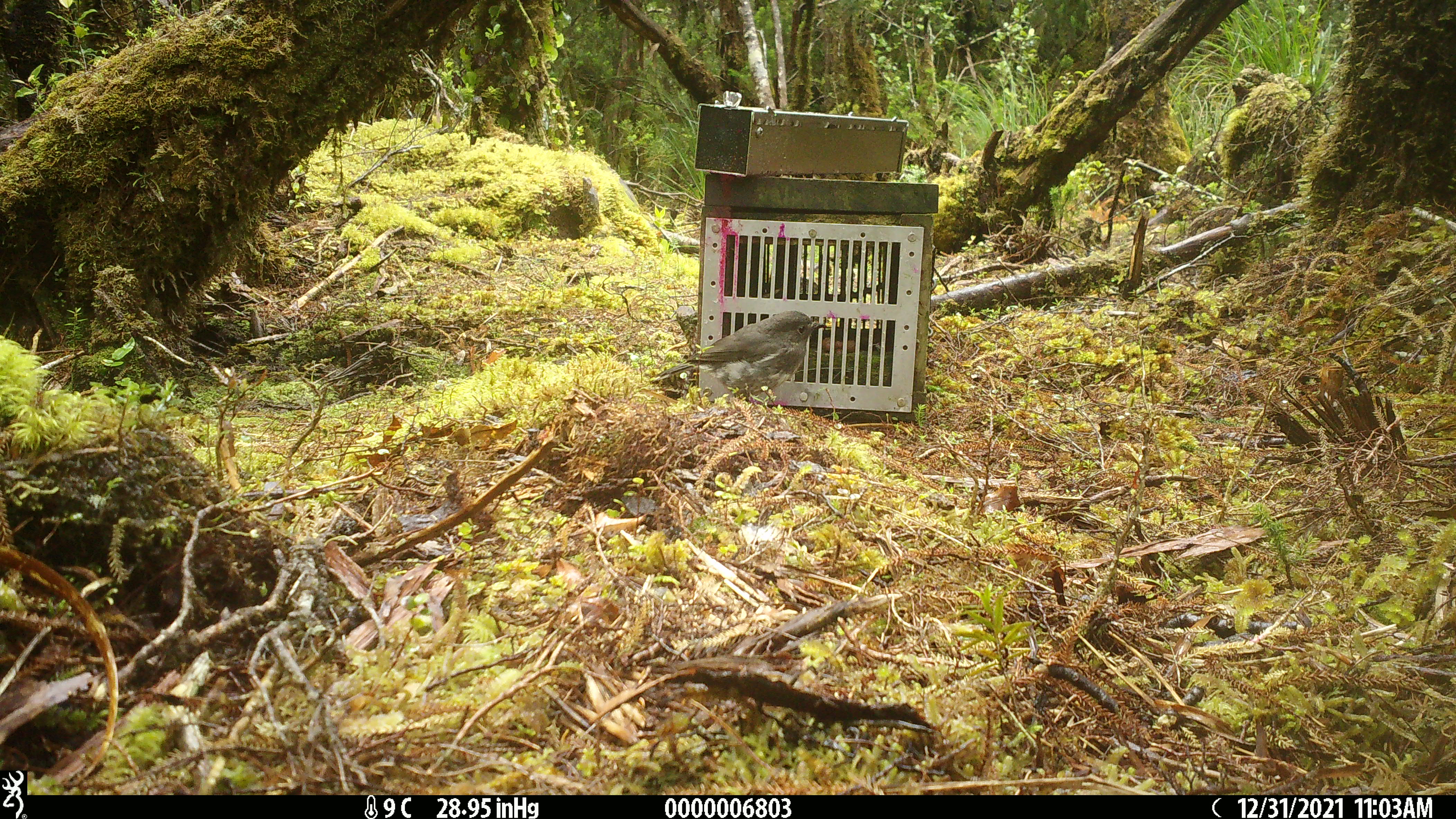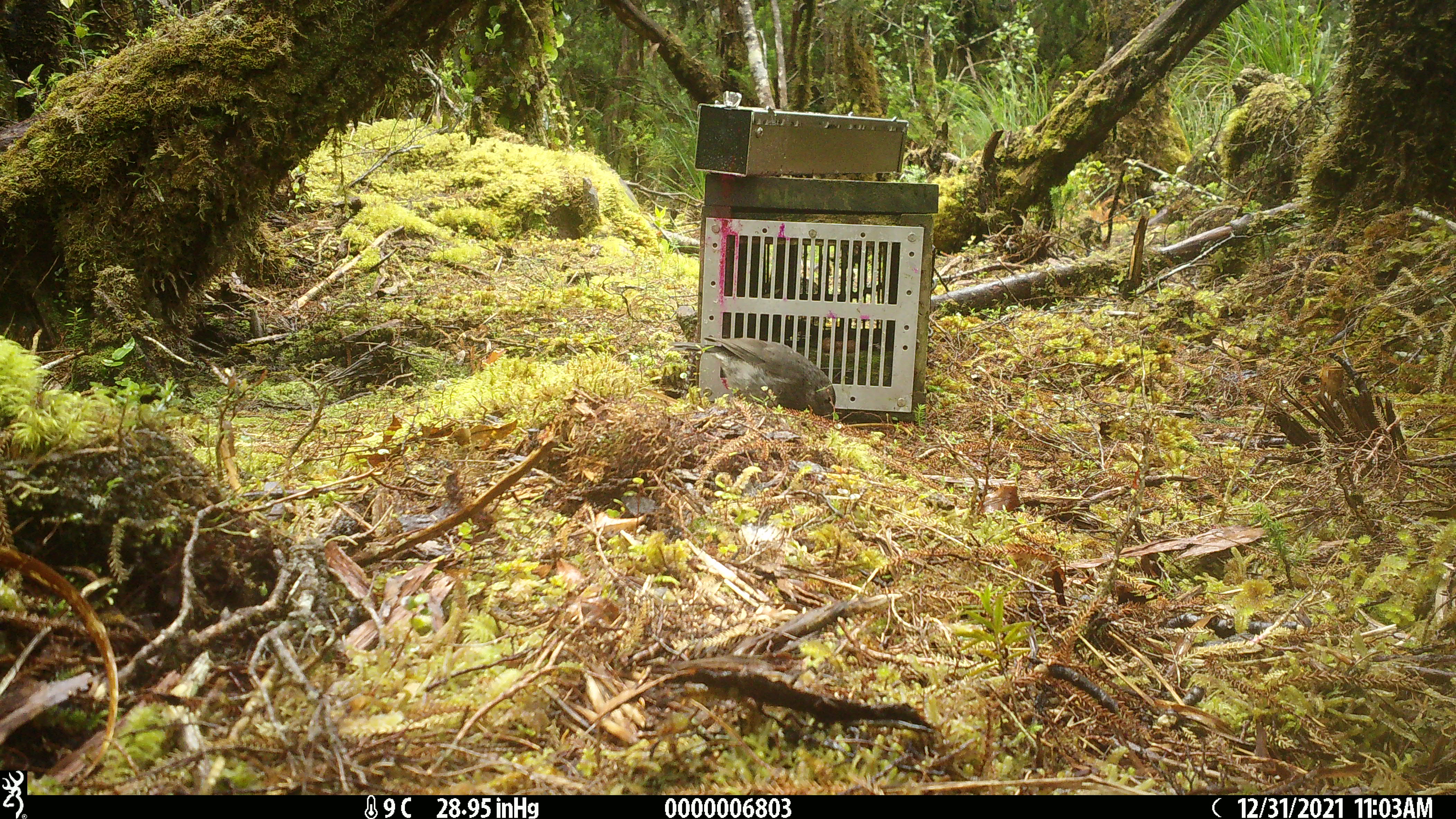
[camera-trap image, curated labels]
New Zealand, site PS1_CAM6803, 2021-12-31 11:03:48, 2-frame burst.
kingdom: Animalia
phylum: Chordata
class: Aves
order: Passeriformes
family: Petroicidae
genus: Petroica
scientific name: Petroica australis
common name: new zealand robin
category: robin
Robin (new zealand robin) (Petroica australis).